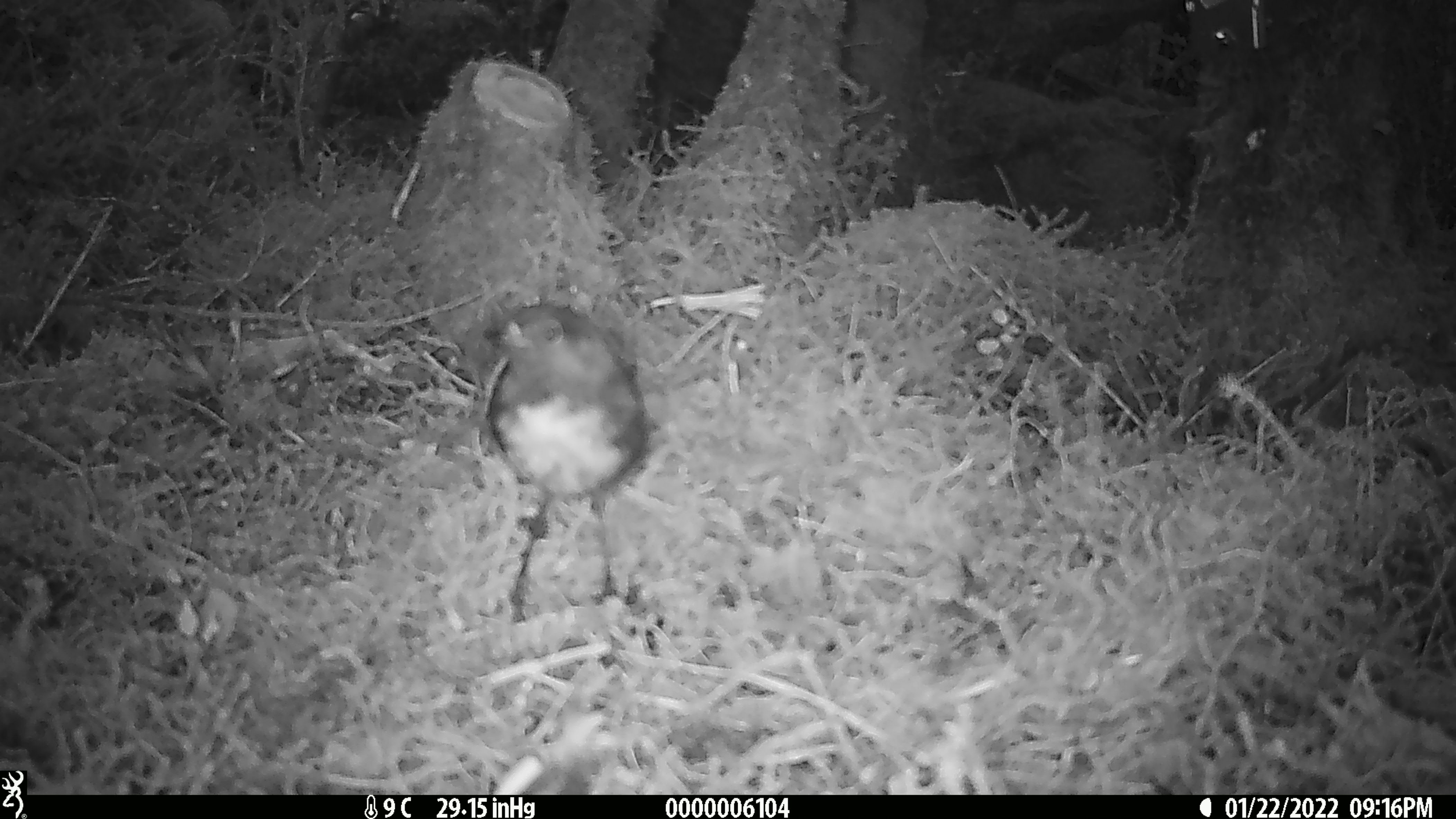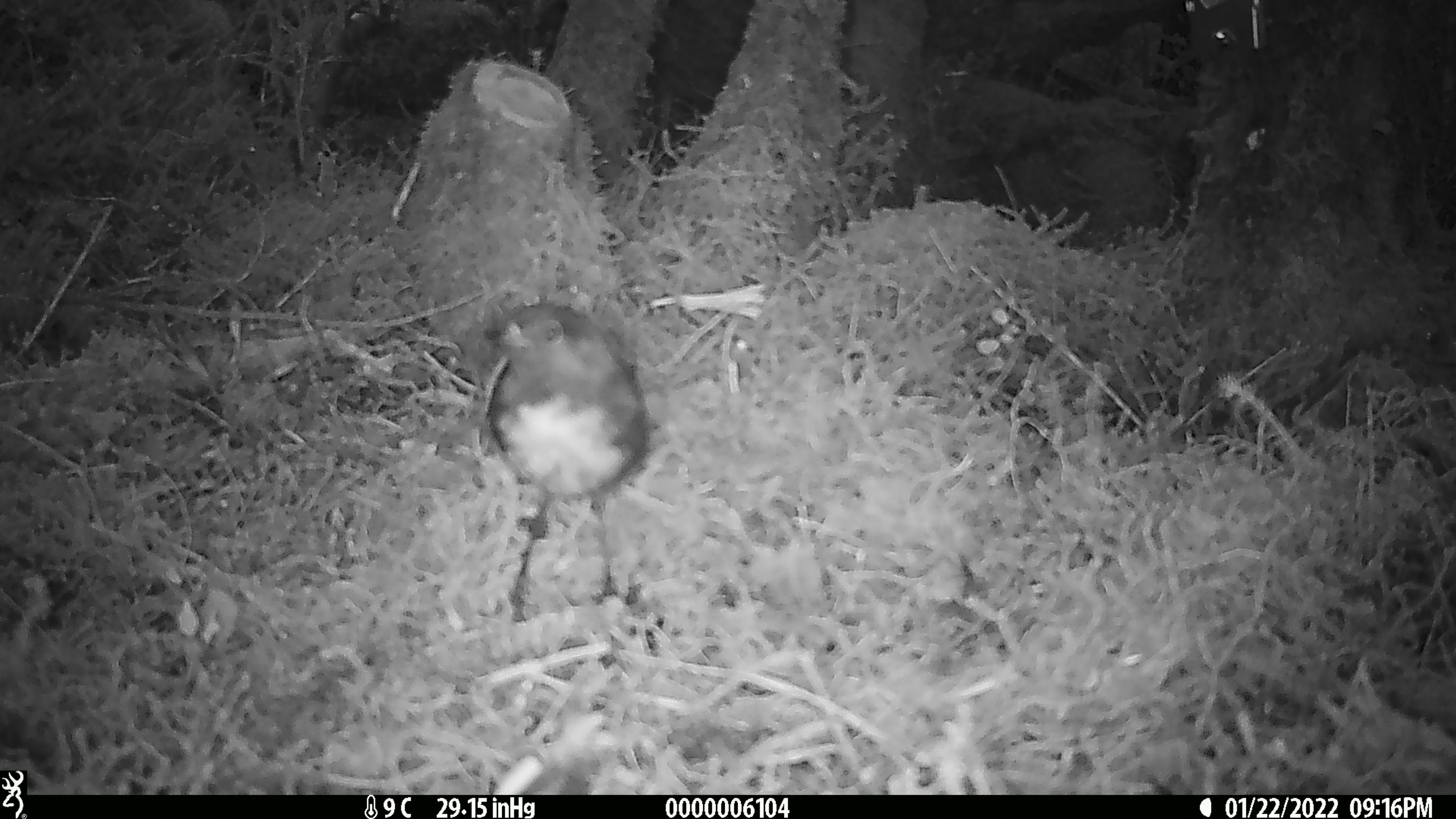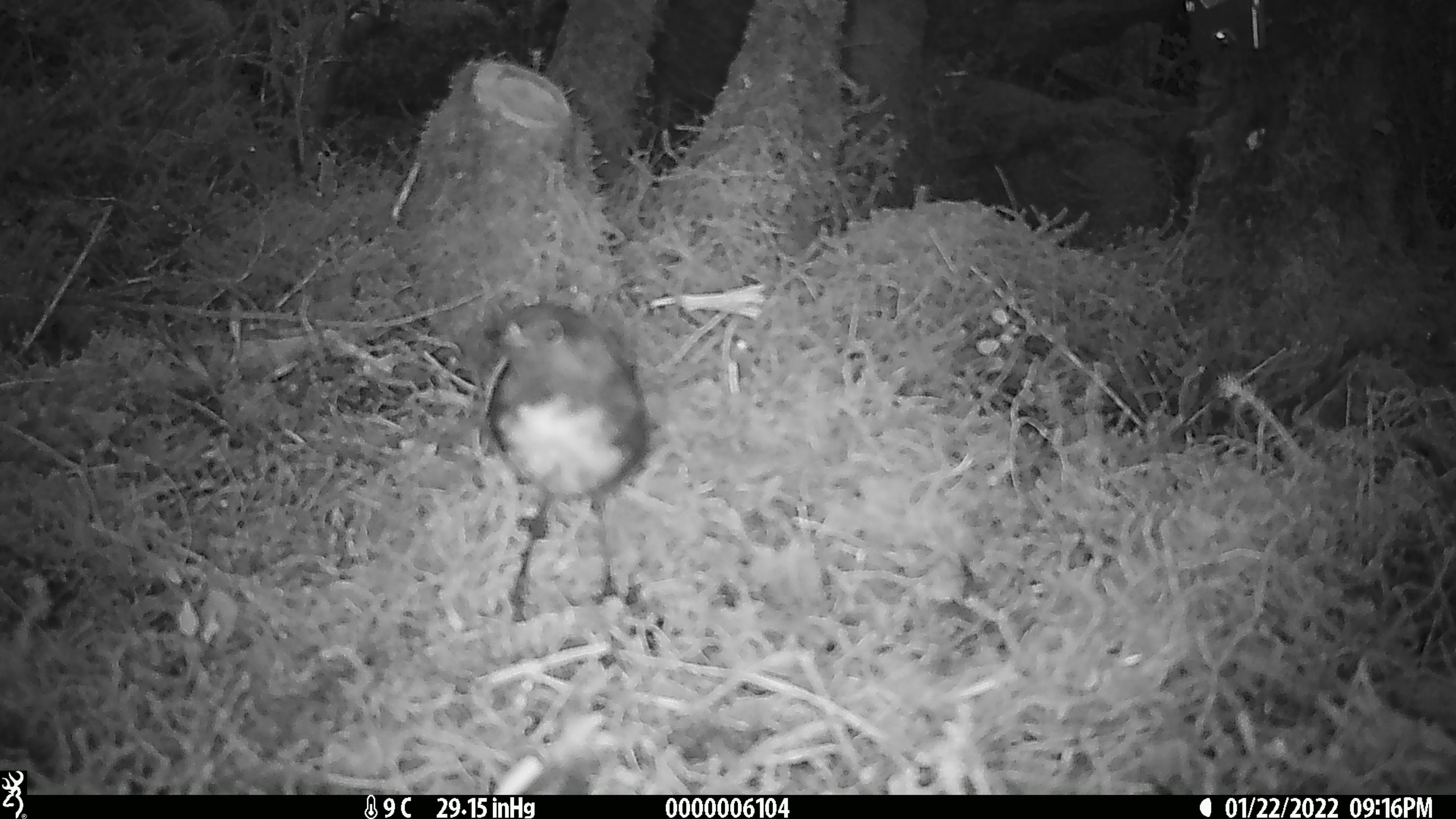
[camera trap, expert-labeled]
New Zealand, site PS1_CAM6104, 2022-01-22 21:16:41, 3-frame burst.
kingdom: Animalia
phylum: Chordata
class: Aves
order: Passeriformes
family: Petroicidae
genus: Petroica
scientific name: Petroica australis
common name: new zealand robin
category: robin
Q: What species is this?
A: Robin (new zealand robin) (Petroica australis).